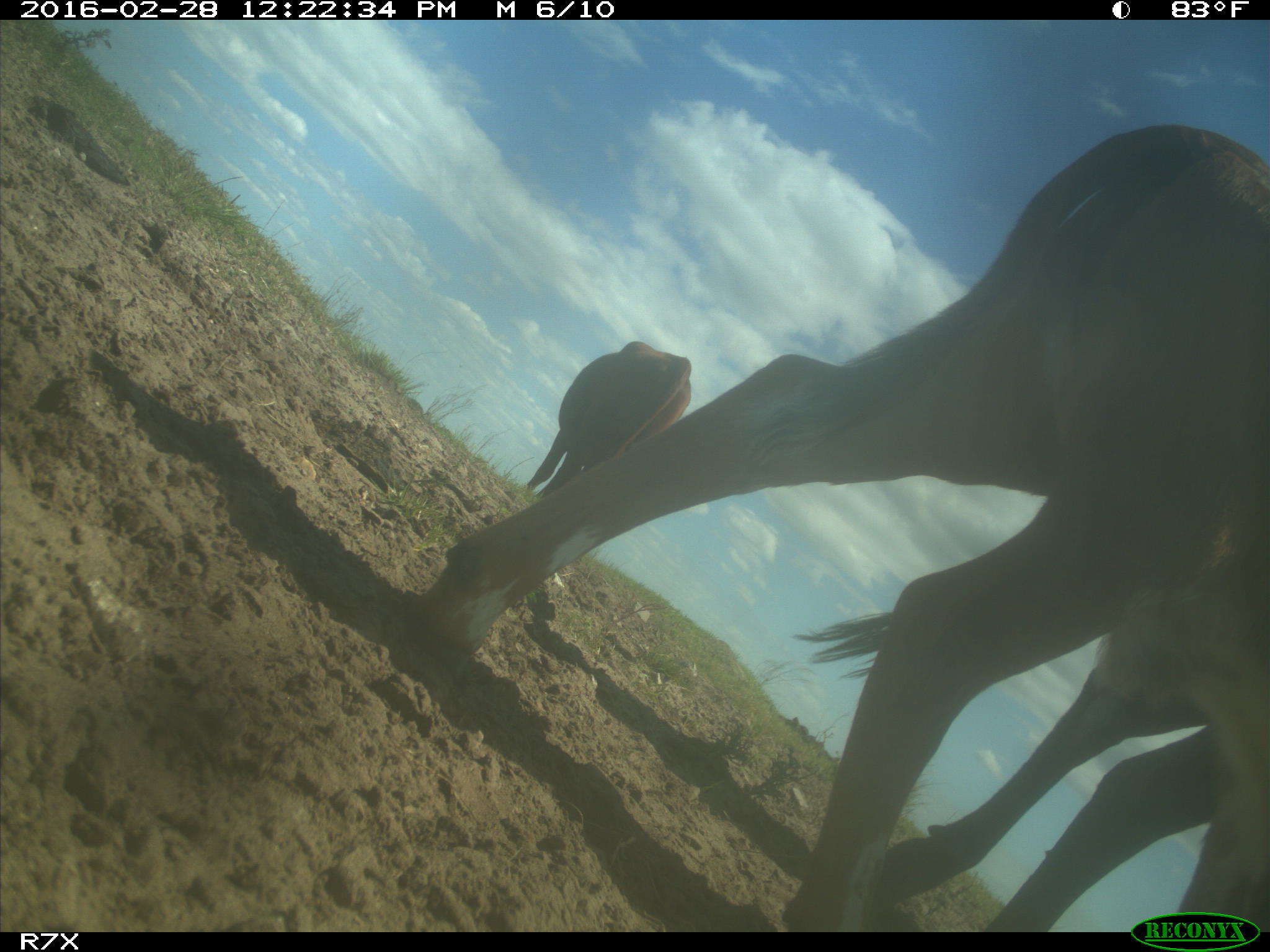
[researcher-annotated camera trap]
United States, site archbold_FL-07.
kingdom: Animalia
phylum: Chordata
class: Mammalia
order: Artiodactyla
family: Bovidae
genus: Bos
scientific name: Bos taurus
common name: domestic cow